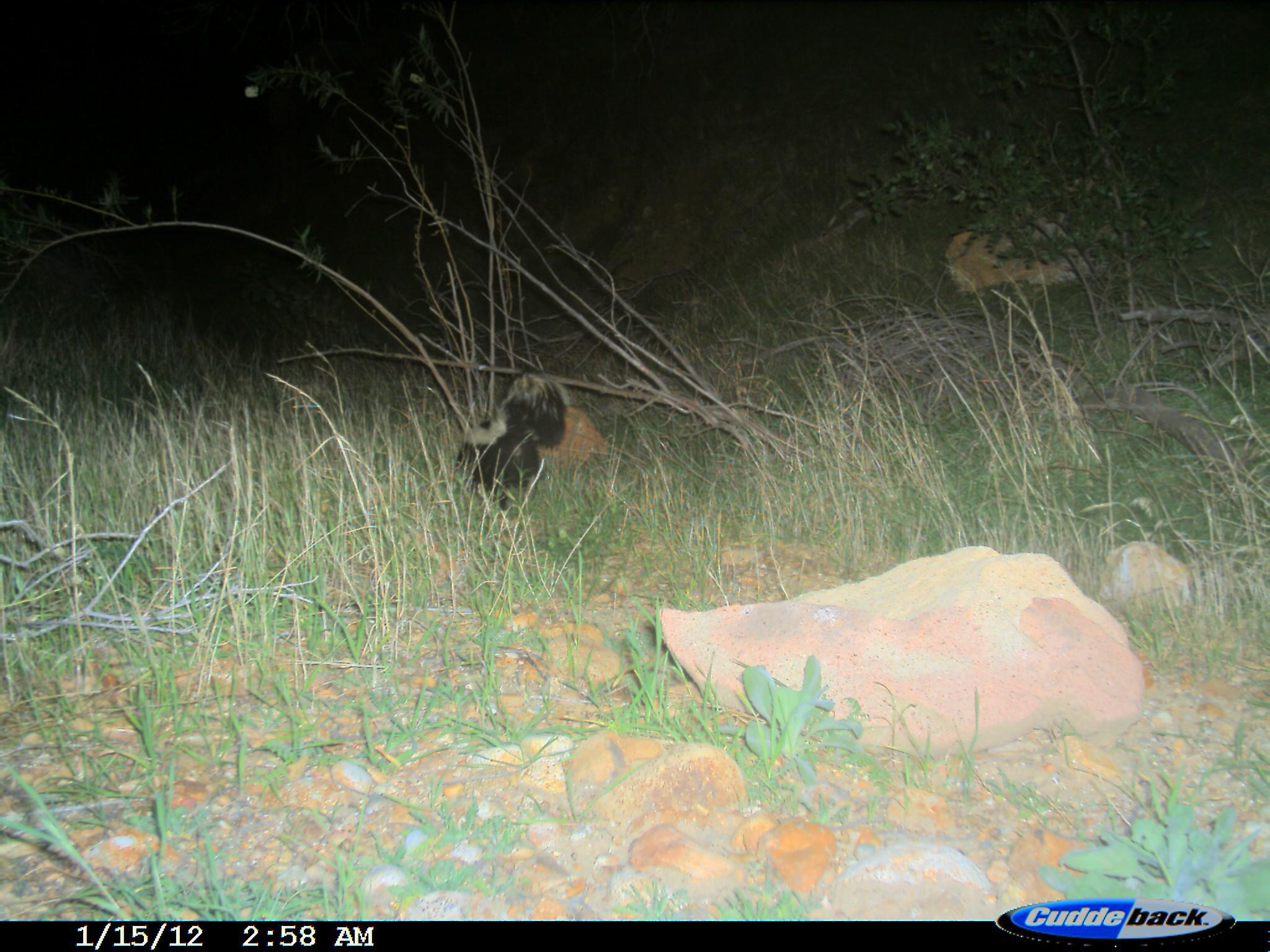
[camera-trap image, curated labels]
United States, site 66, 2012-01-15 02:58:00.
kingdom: Animalia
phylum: Chordata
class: Mammalia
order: Carnivora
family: Mephitidae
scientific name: Mephitidae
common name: skunk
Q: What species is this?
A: Skunk (Mephitidae).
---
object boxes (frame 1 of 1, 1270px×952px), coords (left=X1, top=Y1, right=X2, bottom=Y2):
skunk: (left=456, top=368, right=570, bottom=514)